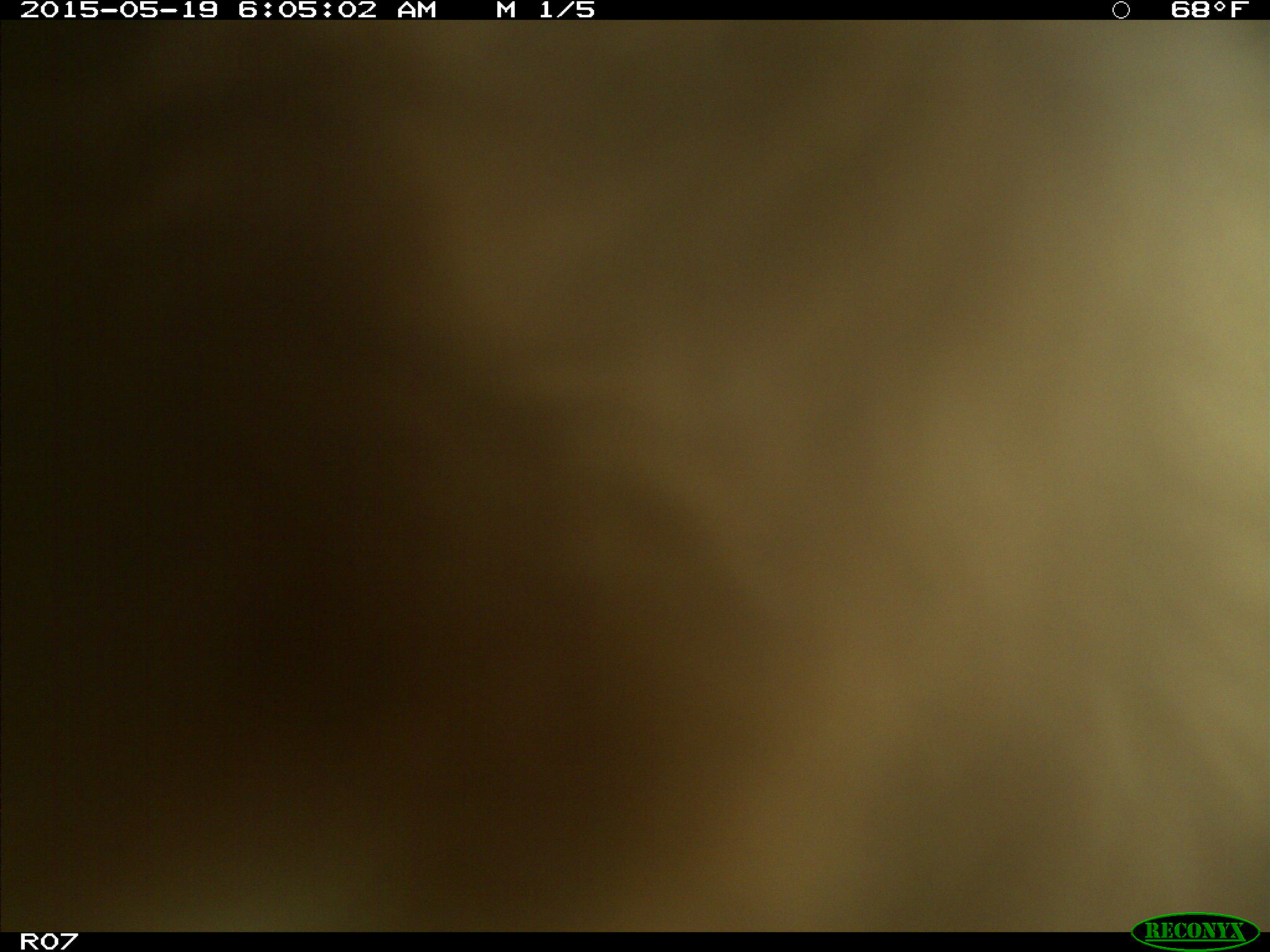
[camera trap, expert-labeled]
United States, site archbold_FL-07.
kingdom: Animalia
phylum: Chordata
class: Mammalia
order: Artiodactyla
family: Bovidae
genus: Bos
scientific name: Bos taurus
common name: domestic cow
Bos taurus (domestic cow).